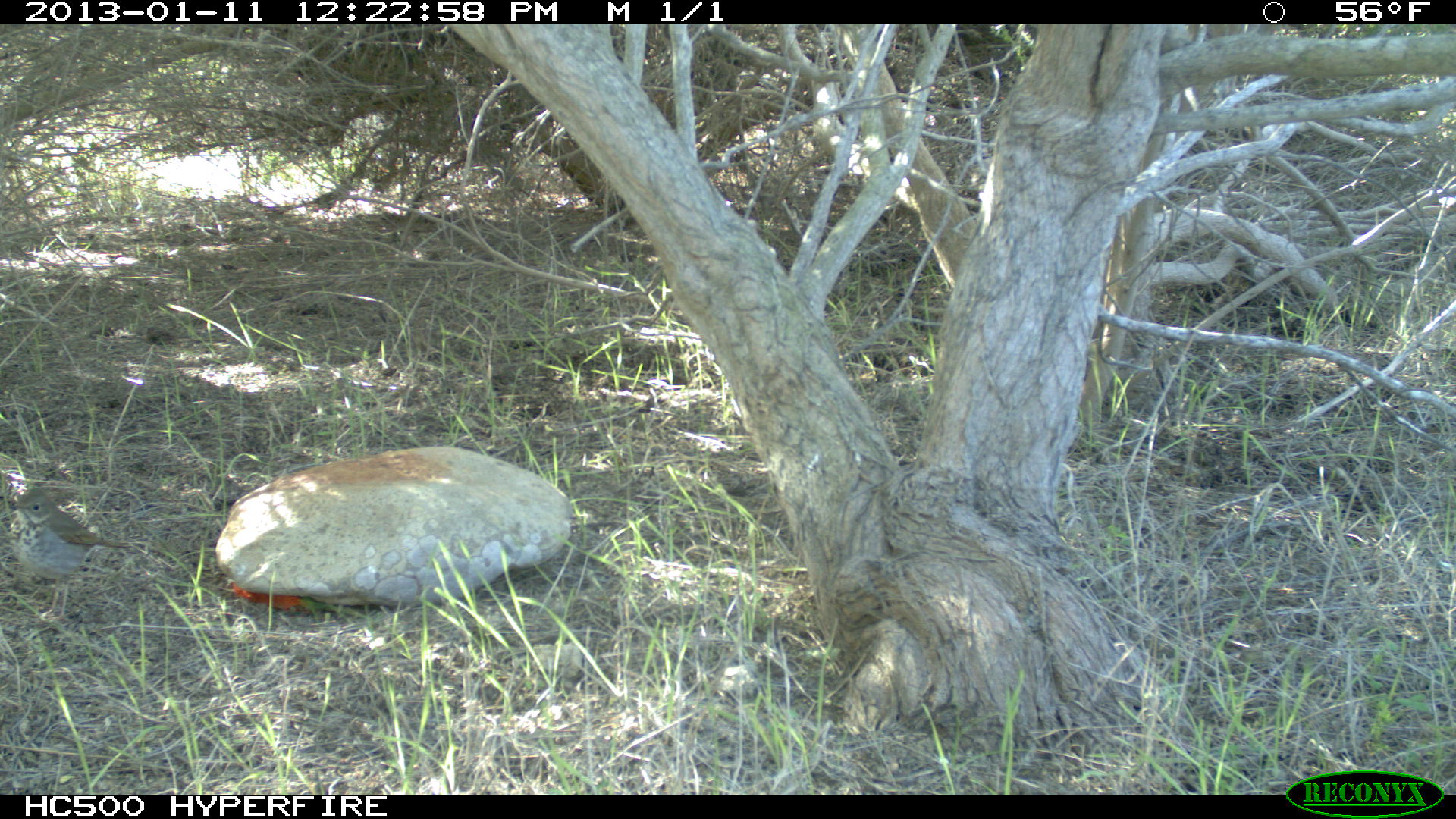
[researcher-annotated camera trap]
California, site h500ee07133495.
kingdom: Animalia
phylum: Chordata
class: Aves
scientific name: Aves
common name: bird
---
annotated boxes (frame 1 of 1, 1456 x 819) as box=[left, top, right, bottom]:
bird: box=[11, 487, 133, 620]